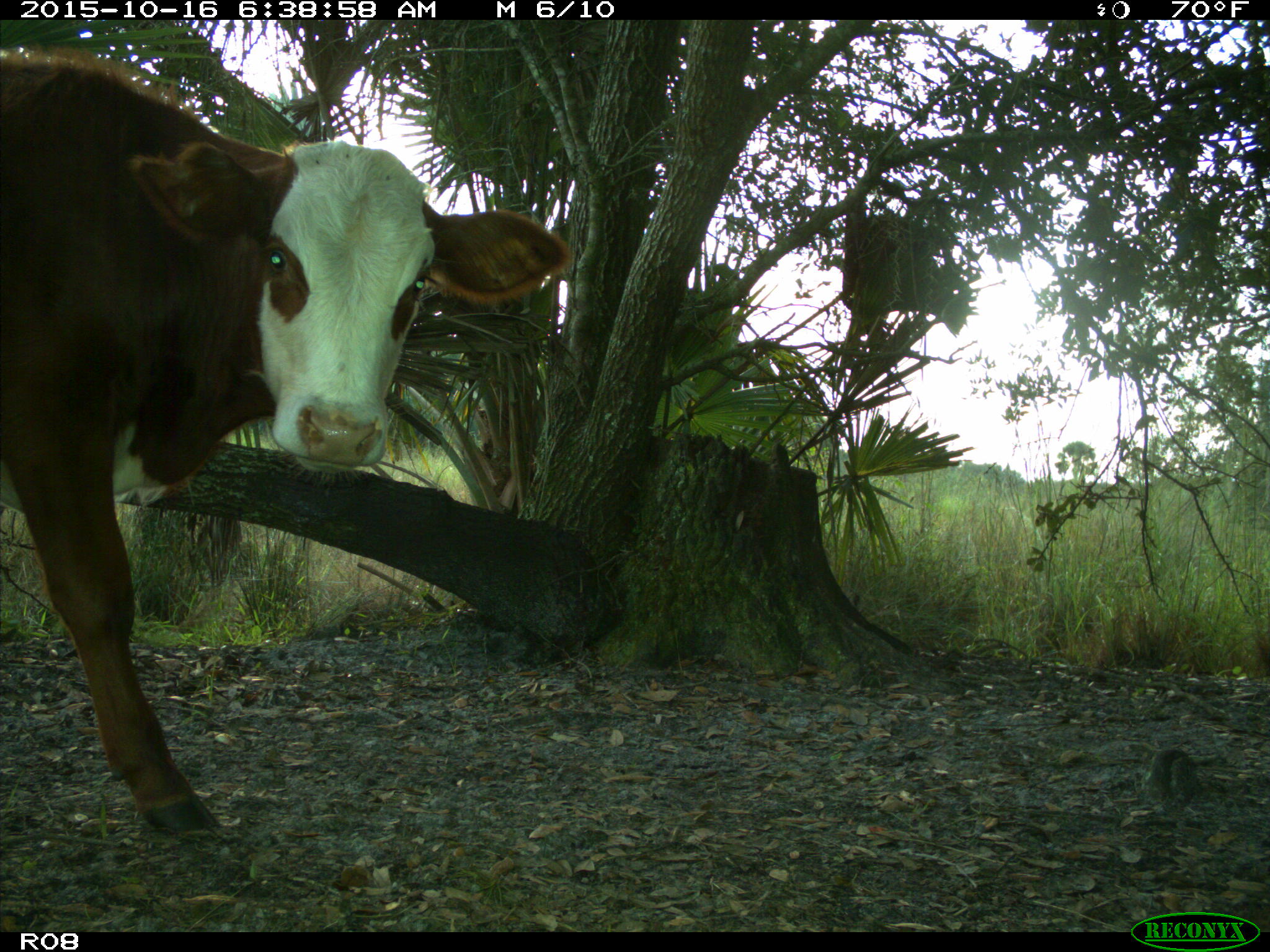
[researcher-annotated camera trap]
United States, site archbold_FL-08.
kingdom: Animalia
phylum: Chordata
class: Mammalia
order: Artiodactyla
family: Bovidae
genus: Bos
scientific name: Bos taurus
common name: domestic cow